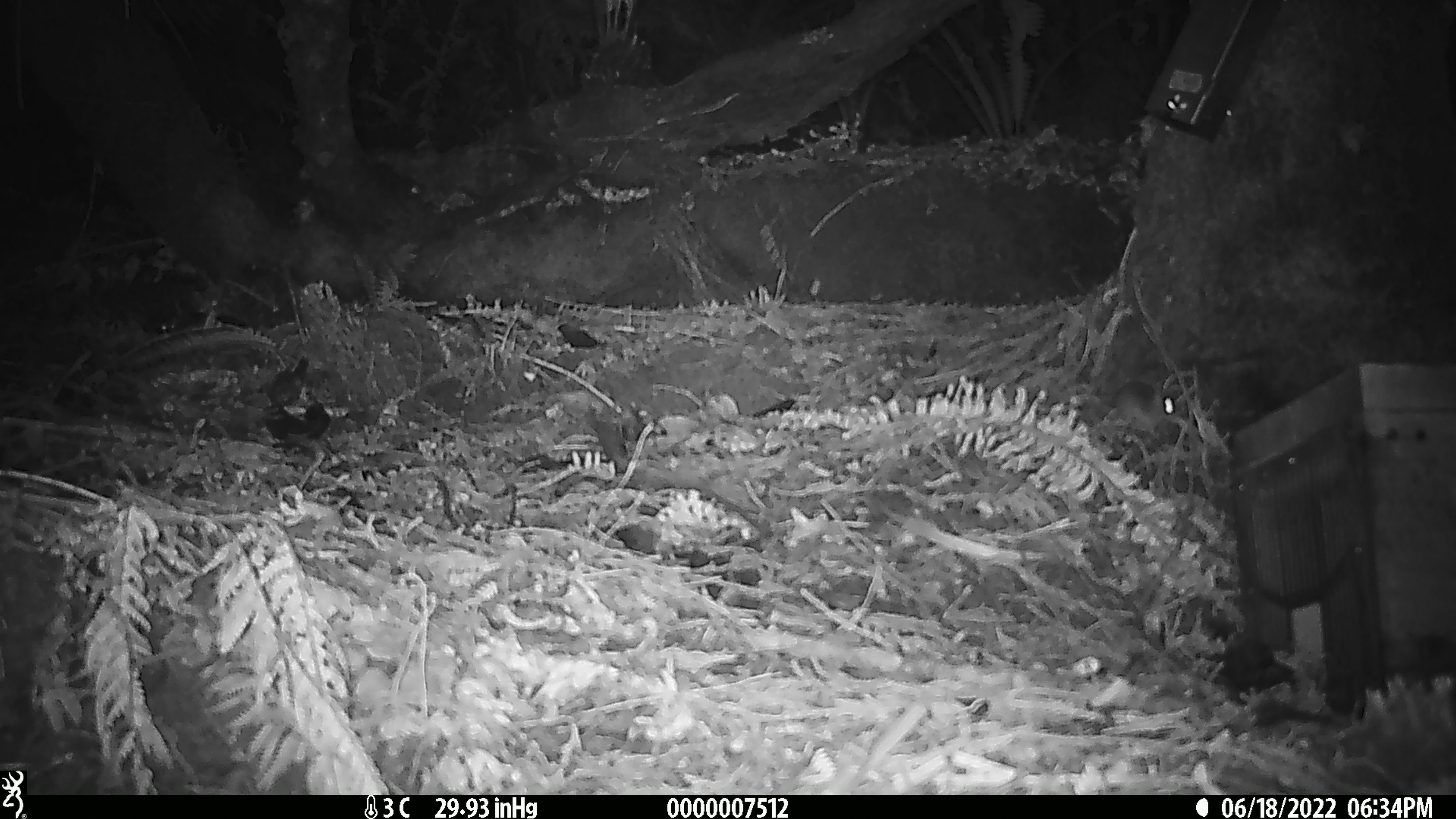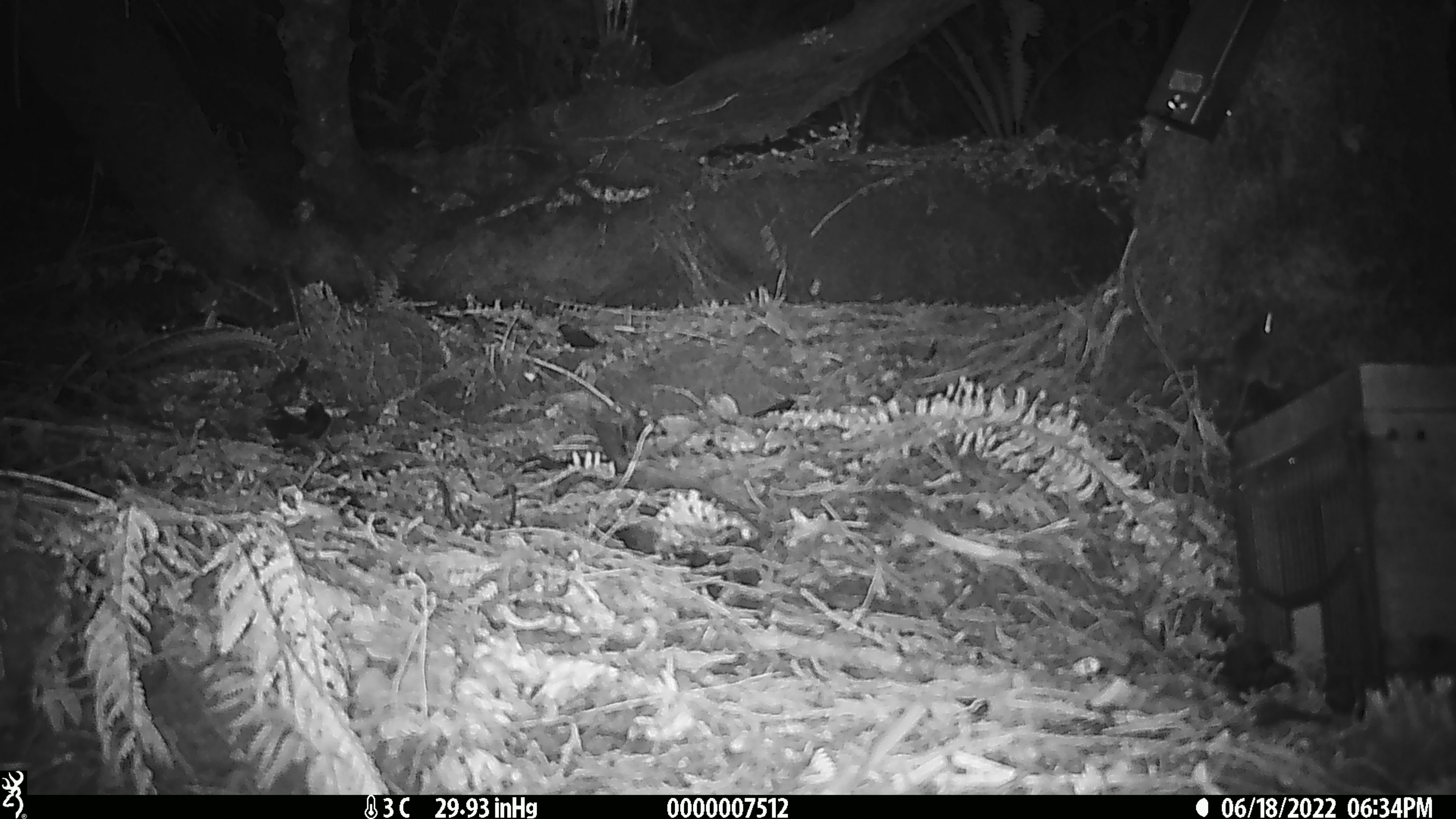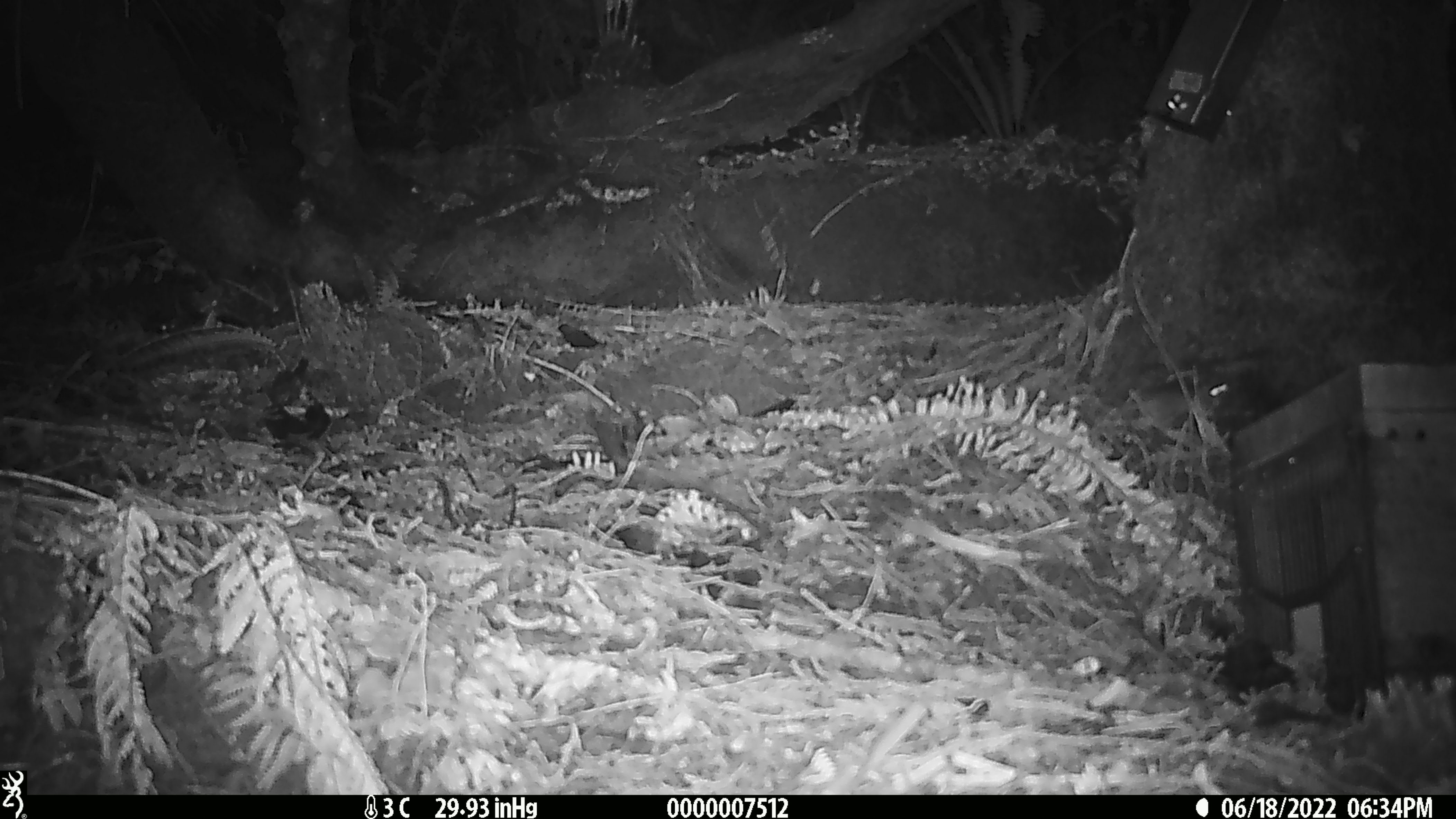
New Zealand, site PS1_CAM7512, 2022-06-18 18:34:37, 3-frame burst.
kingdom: Animalia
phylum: Chordata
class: Mammalia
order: Rodentia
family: Muridae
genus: Mus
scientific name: Mus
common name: mouse